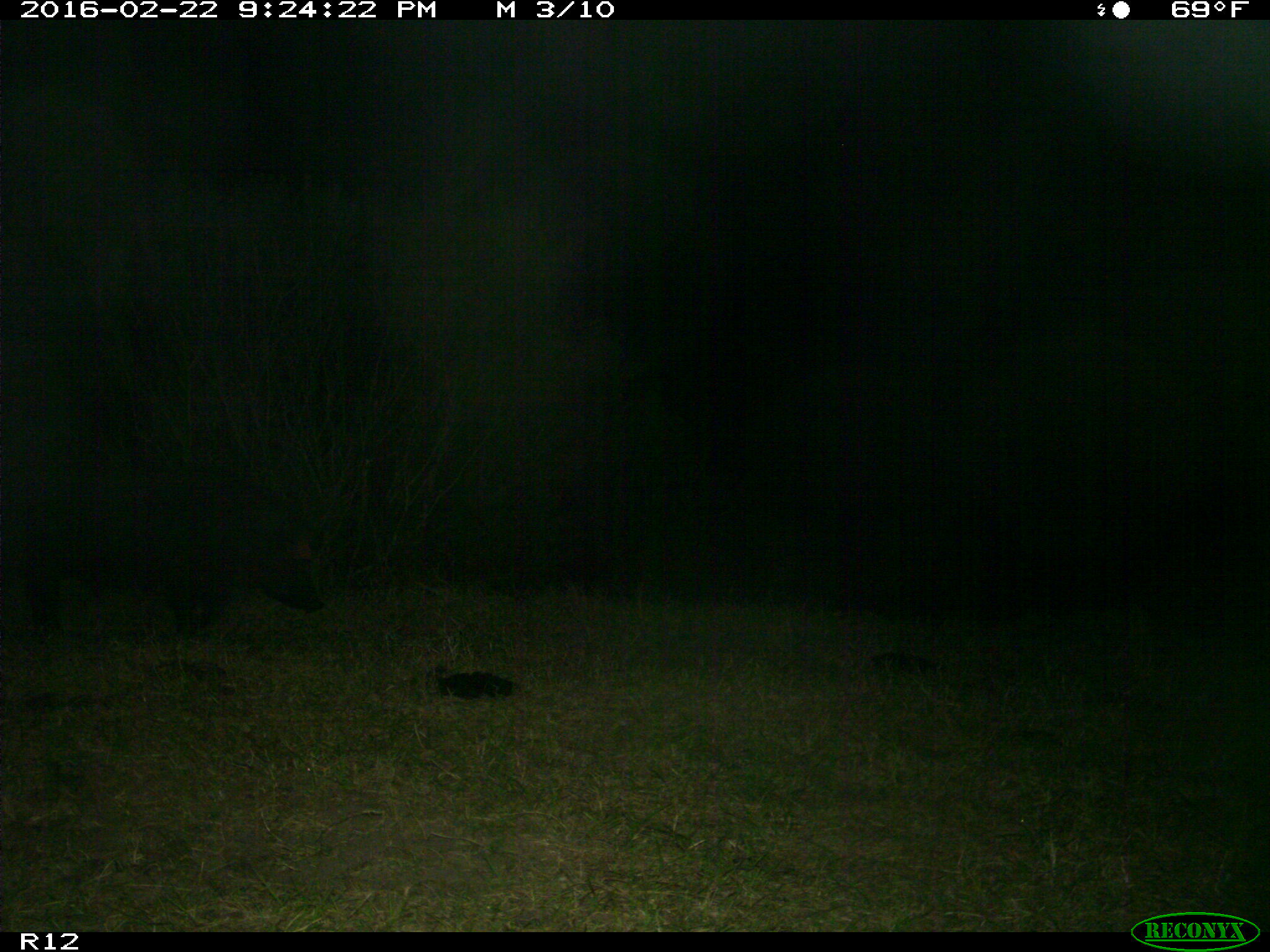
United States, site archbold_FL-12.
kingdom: Animalia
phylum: Chordata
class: Mammalia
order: Artiodactyla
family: Suidae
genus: Sus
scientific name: Sus scrofa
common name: wild boar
Sus scrofa (wild boar).